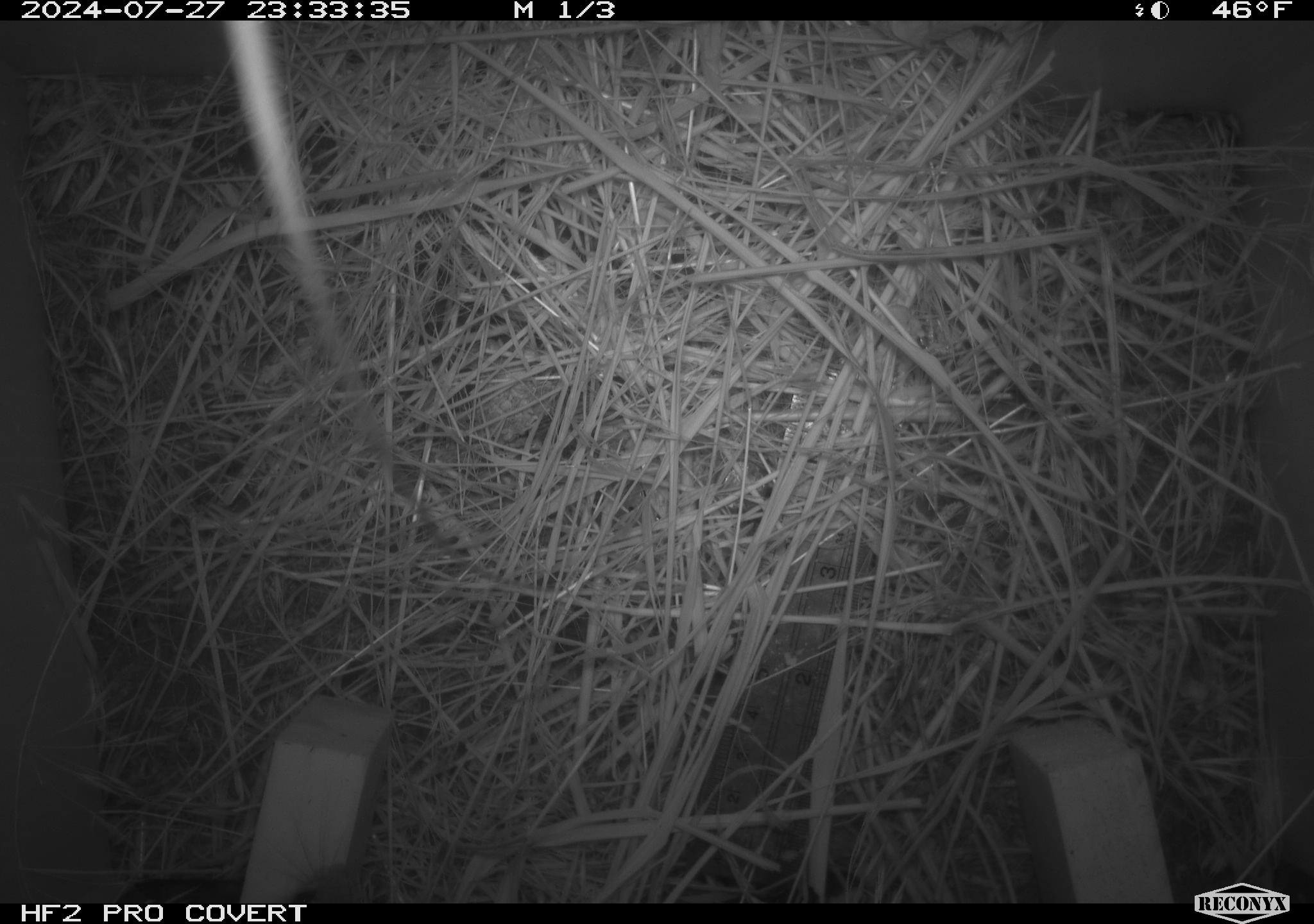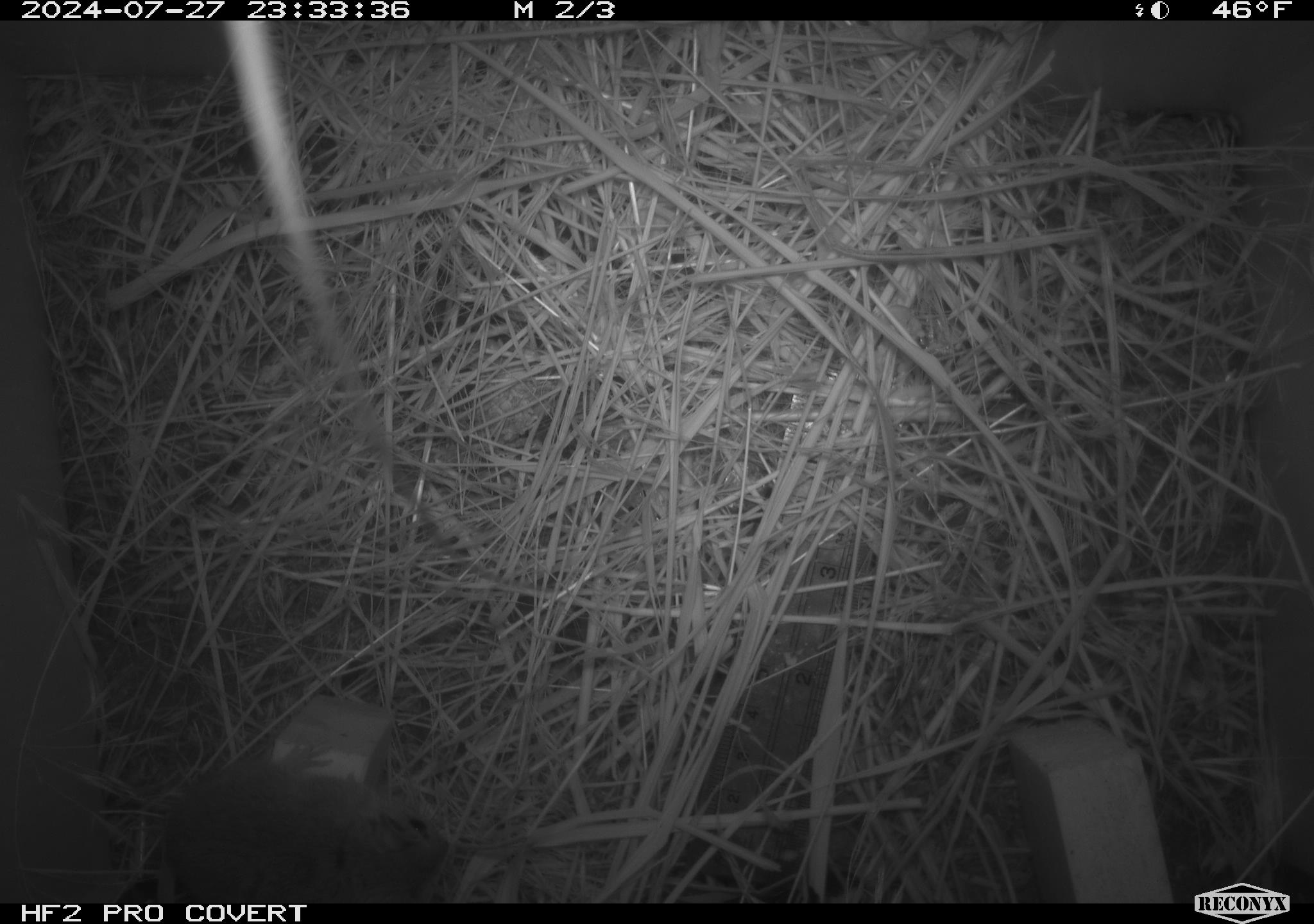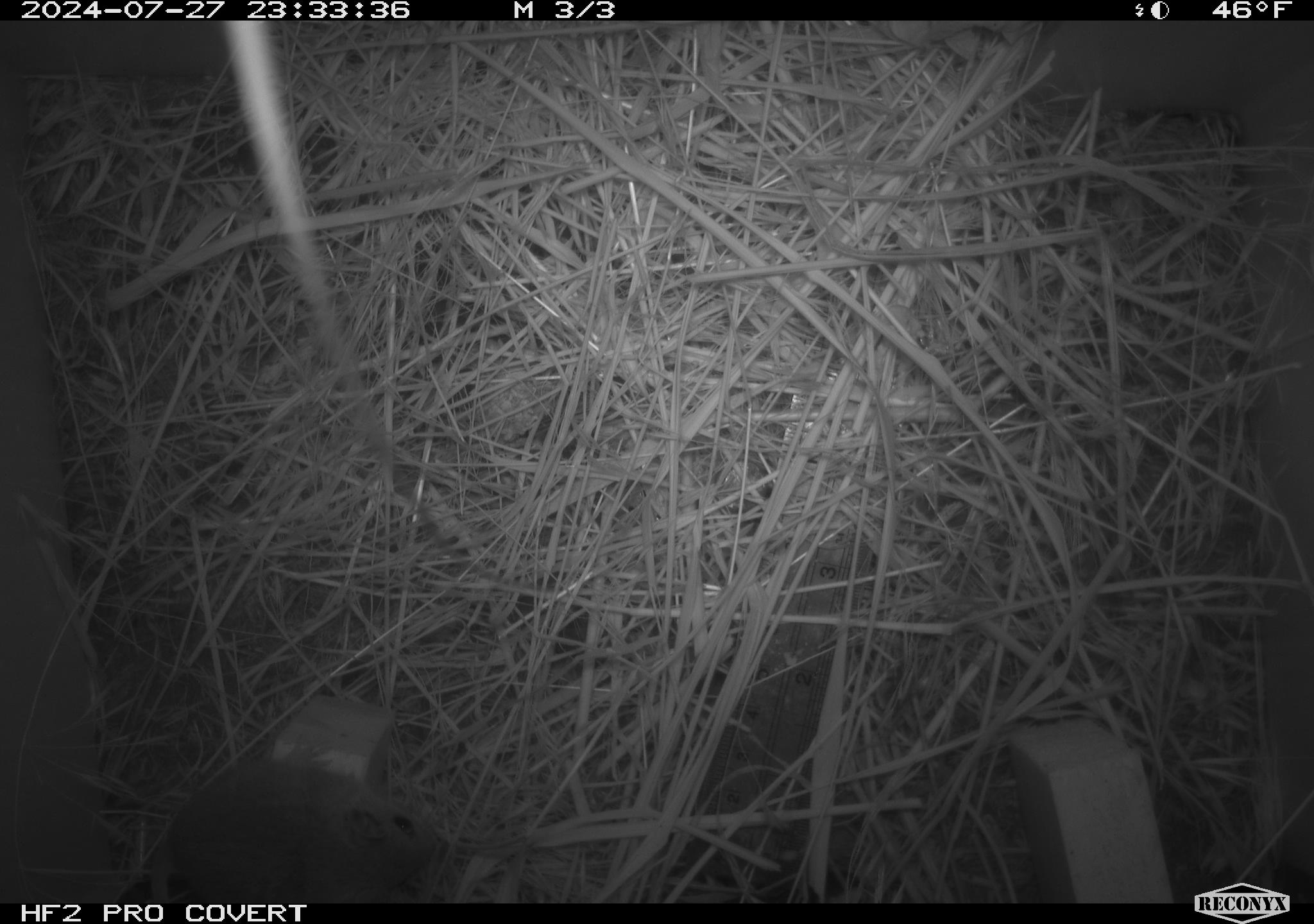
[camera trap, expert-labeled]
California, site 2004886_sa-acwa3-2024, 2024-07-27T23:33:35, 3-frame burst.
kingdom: Animalia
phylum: Chordata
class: Mammalia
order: Rodentia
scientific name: Rodentia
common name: mouse species